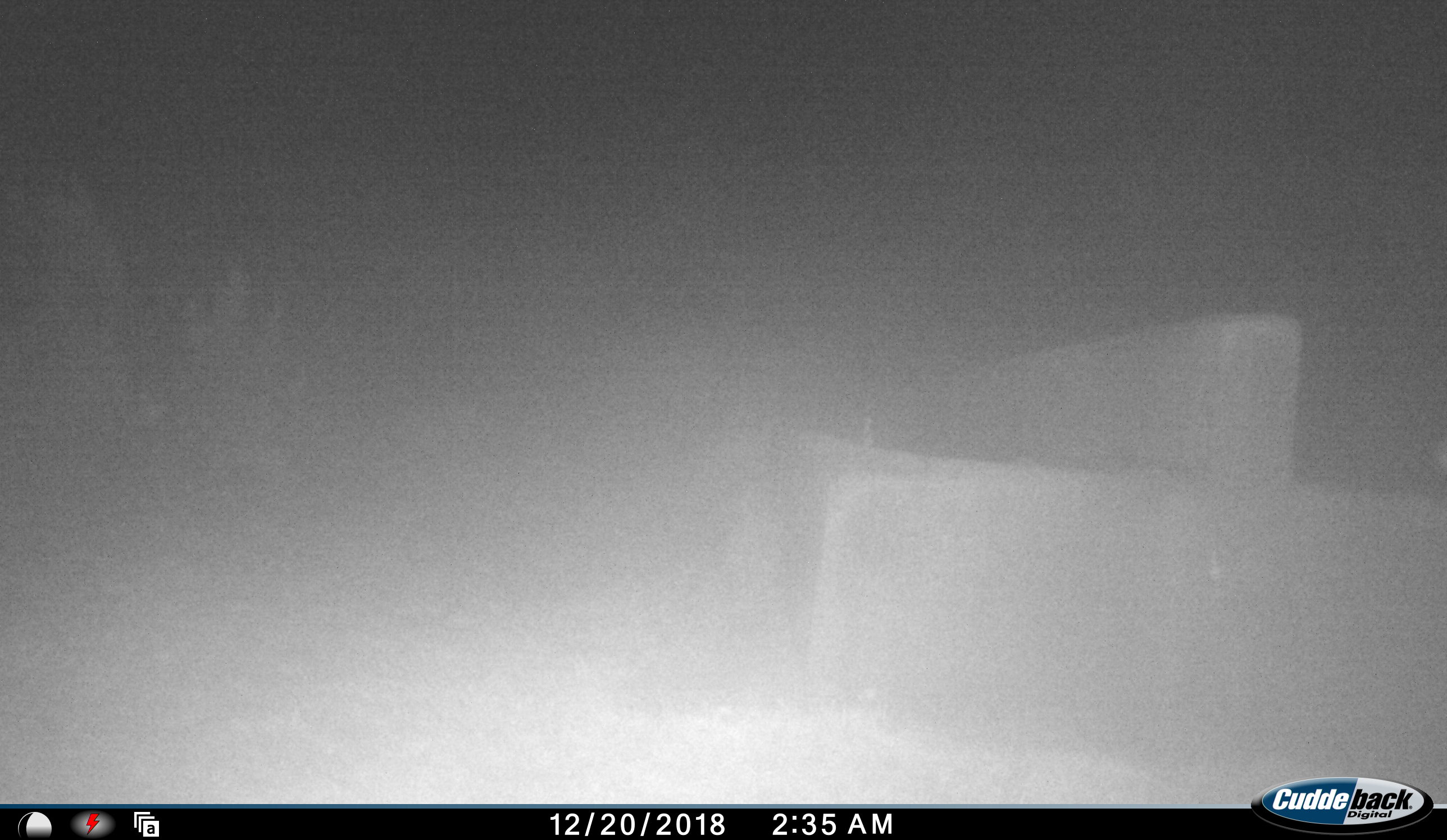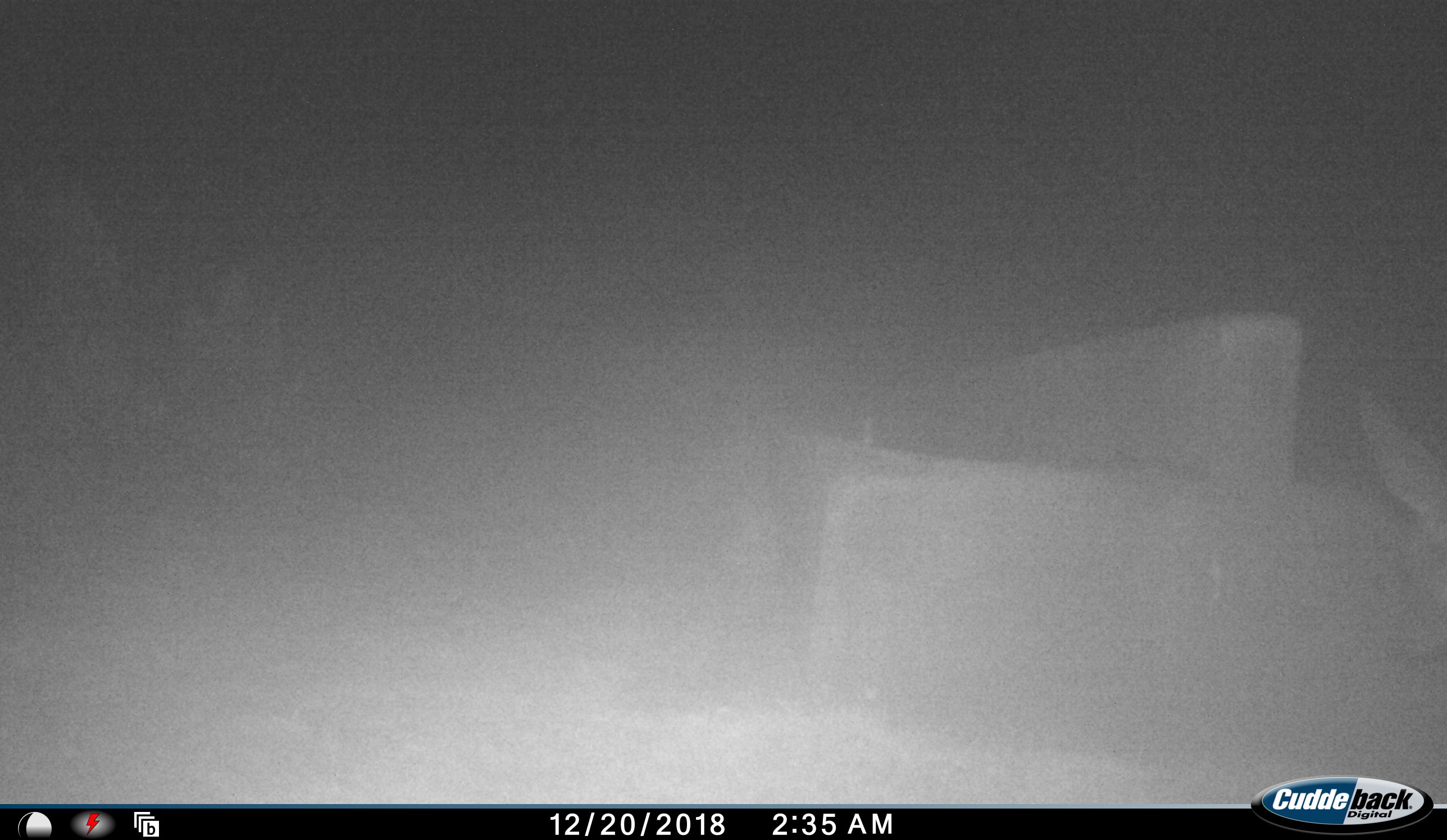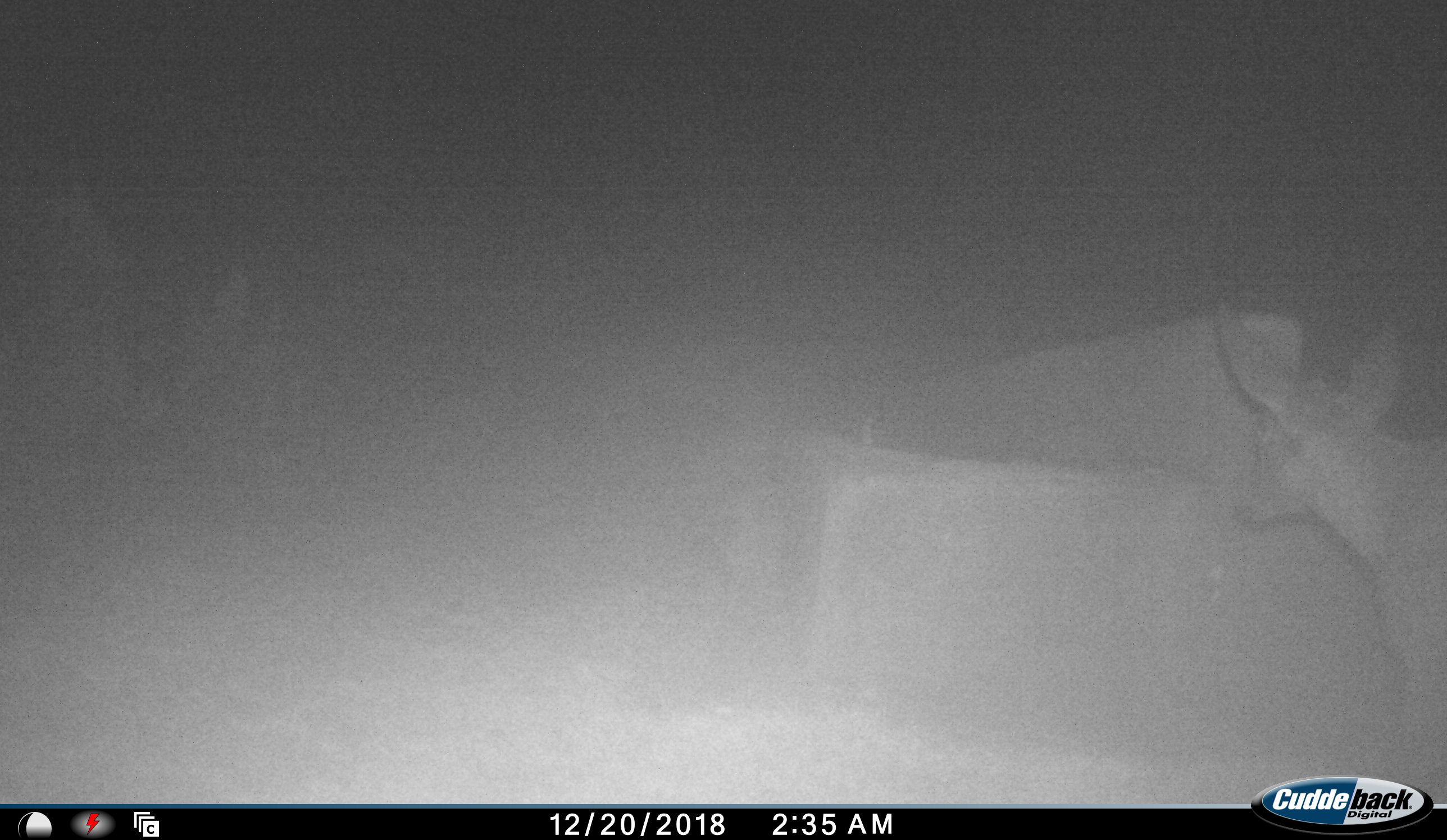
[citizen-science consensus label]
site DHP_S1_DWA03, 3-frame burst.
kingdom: Animalia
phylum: Chordata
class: Mammalia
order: Artiodactyla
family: Bovidae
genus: Raphicerus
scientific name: Raphicerus melanotis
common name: grysbok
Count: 1.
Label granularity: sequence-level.